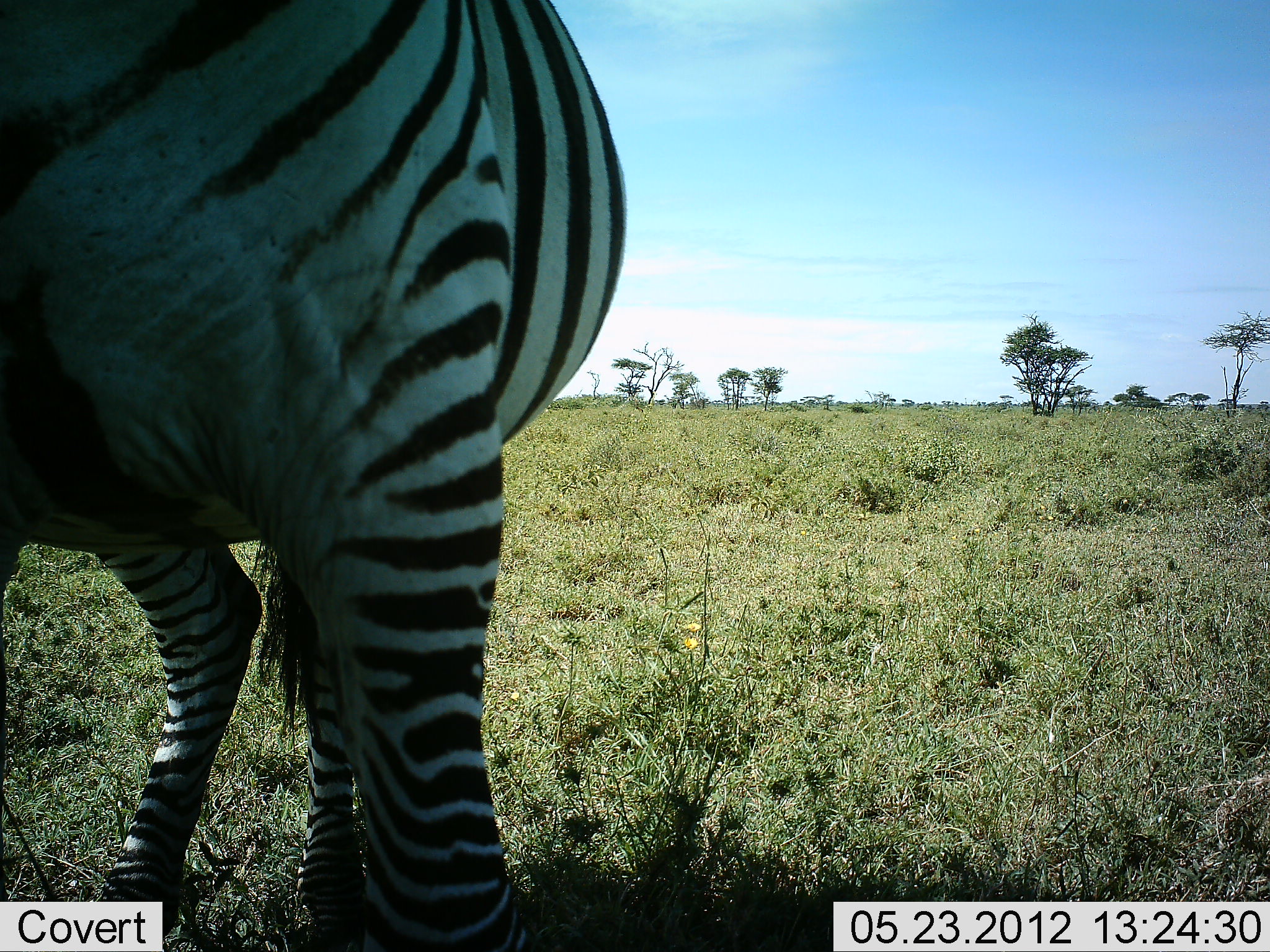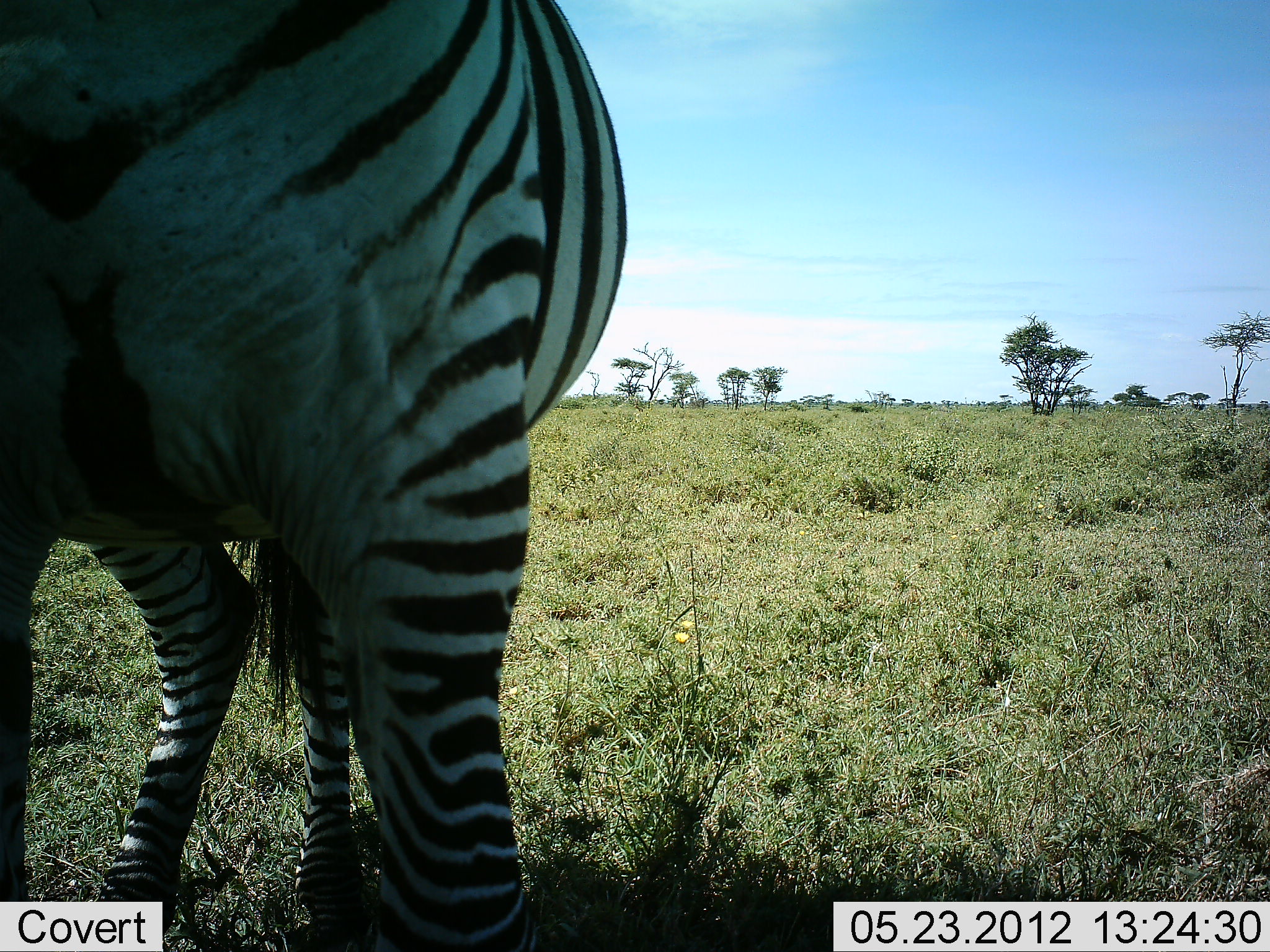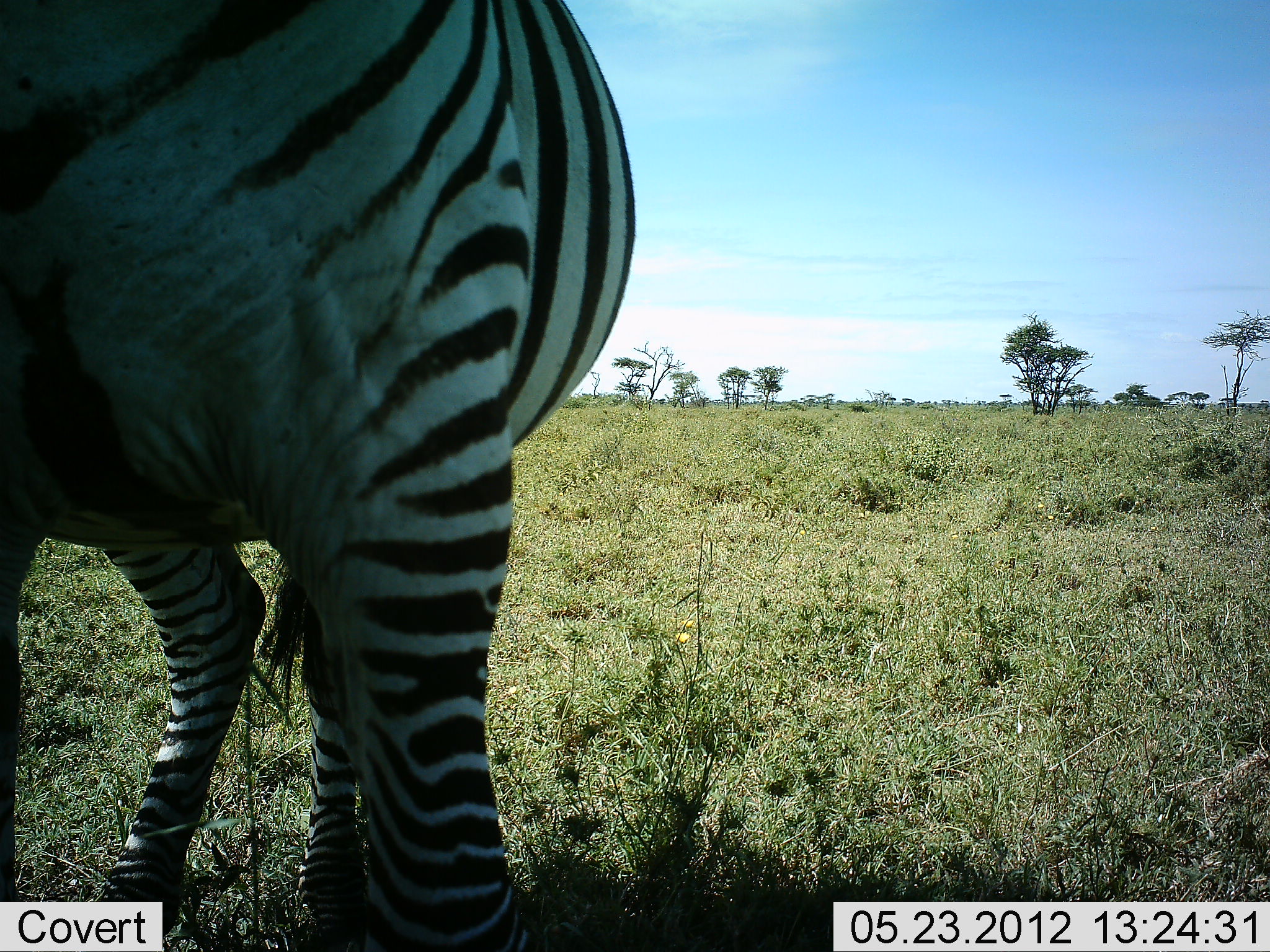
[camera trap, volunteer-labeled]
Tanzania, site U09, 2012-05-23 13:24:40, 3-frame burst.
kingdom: Animalia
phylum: Chordata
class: Mammalia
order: Perissodactyla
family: Equidae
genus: Equus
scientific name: Equus quagga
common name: plains zebra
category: zebra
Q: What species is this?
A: Zebra (plains zebra) (Equus quagga).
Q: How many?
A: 1.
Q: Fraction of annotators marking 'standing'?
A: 90%.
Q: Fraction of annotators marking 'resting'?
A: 0%.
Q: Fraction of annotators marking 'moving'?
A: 10%.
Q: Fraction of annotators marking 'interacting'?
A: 0%.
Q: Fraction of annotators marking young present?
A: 10%.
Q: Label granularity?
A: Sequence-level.